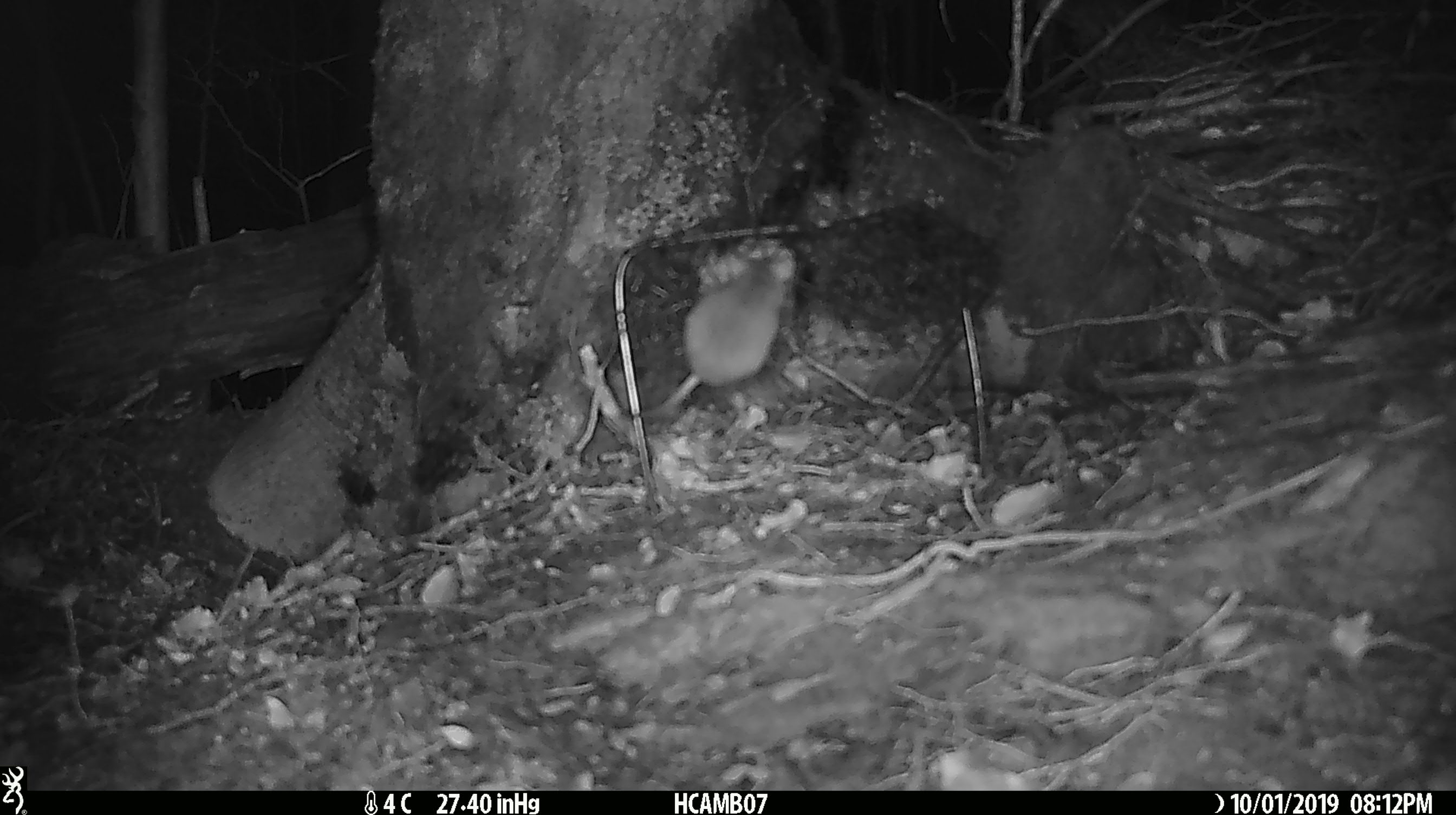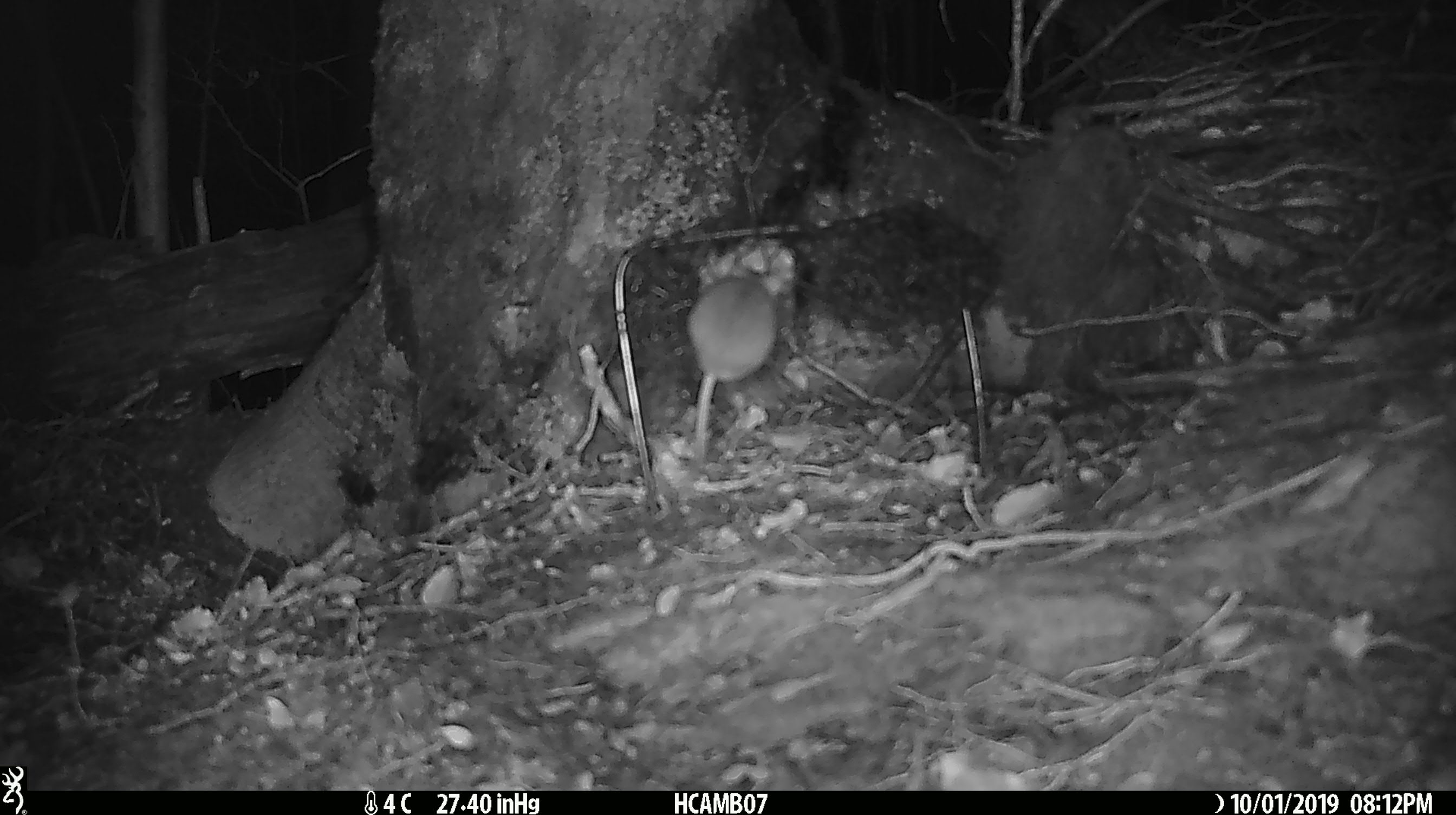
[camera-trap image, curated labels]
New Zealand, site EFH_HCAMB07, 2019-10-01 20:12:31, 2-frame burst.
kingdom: Animalia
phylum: Chordata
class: Mammalia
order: Rodentia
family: Muridae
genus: Mus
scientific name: Mus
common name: mouse